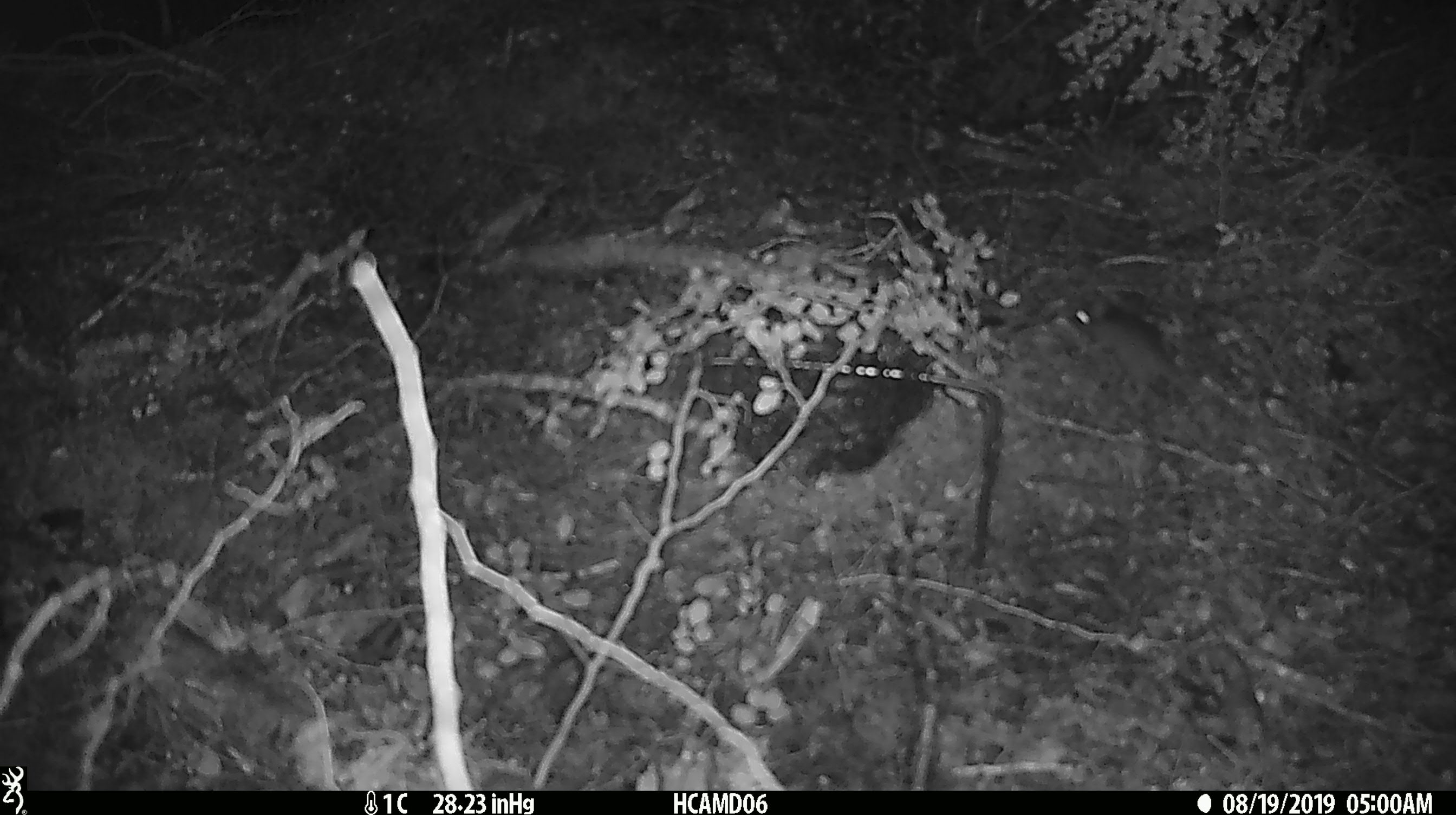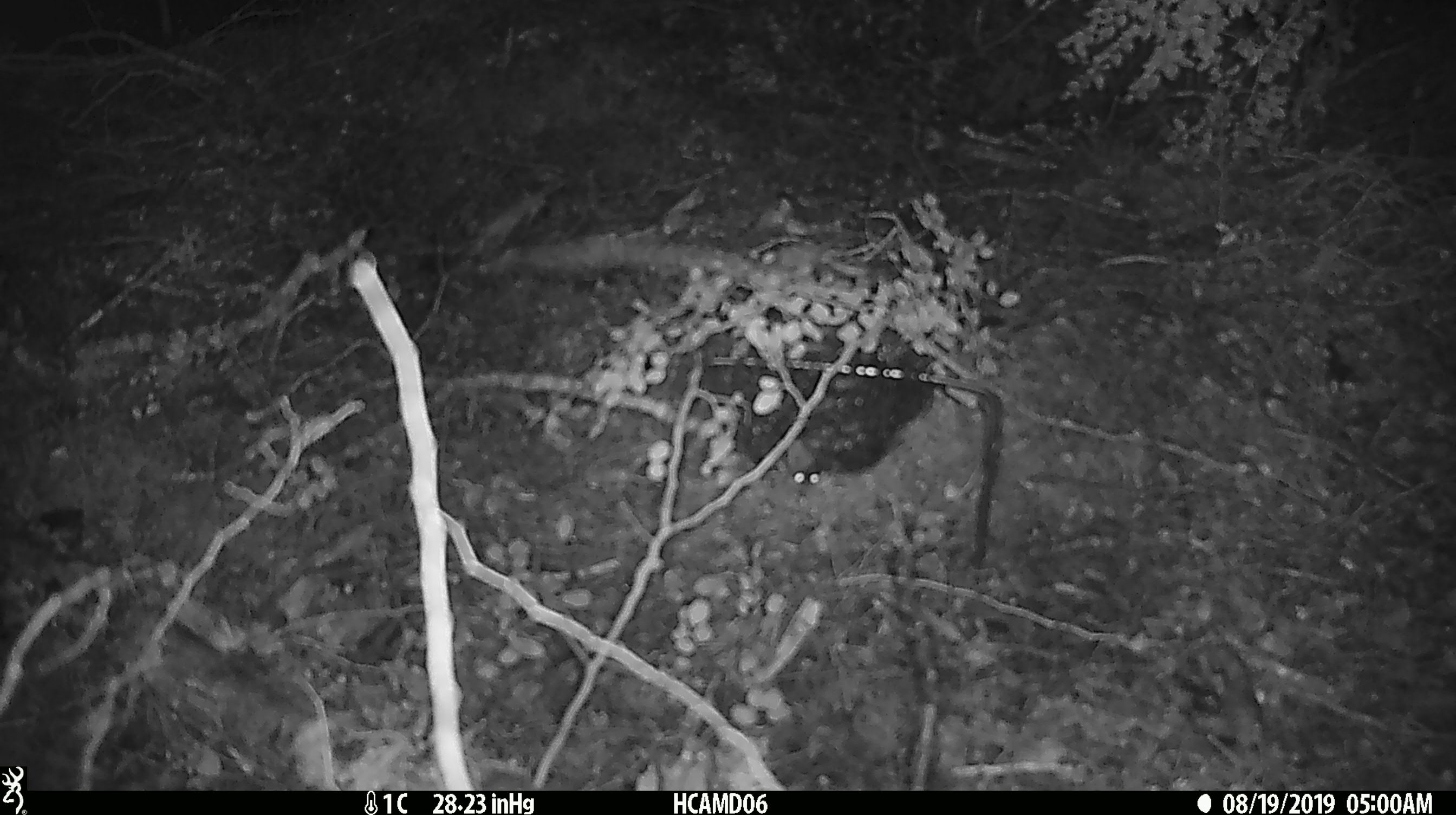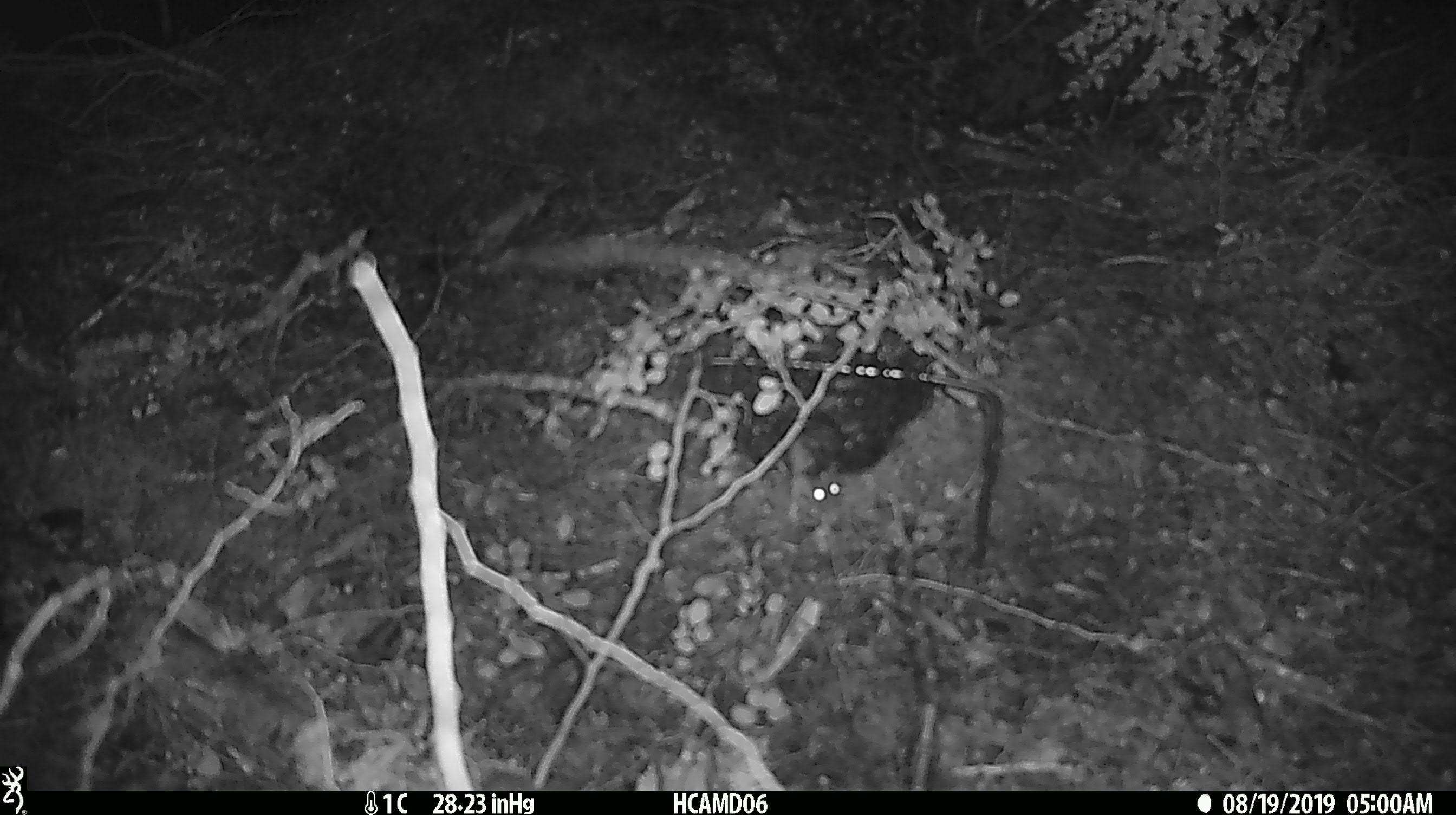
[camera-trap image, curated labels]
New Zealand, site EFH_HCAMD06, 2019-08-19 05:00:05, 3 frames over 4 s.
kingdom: Animalia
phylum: Chordata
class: Mammalia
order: Rodentia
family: Muridae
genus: Mus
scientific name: Mus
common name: mouse